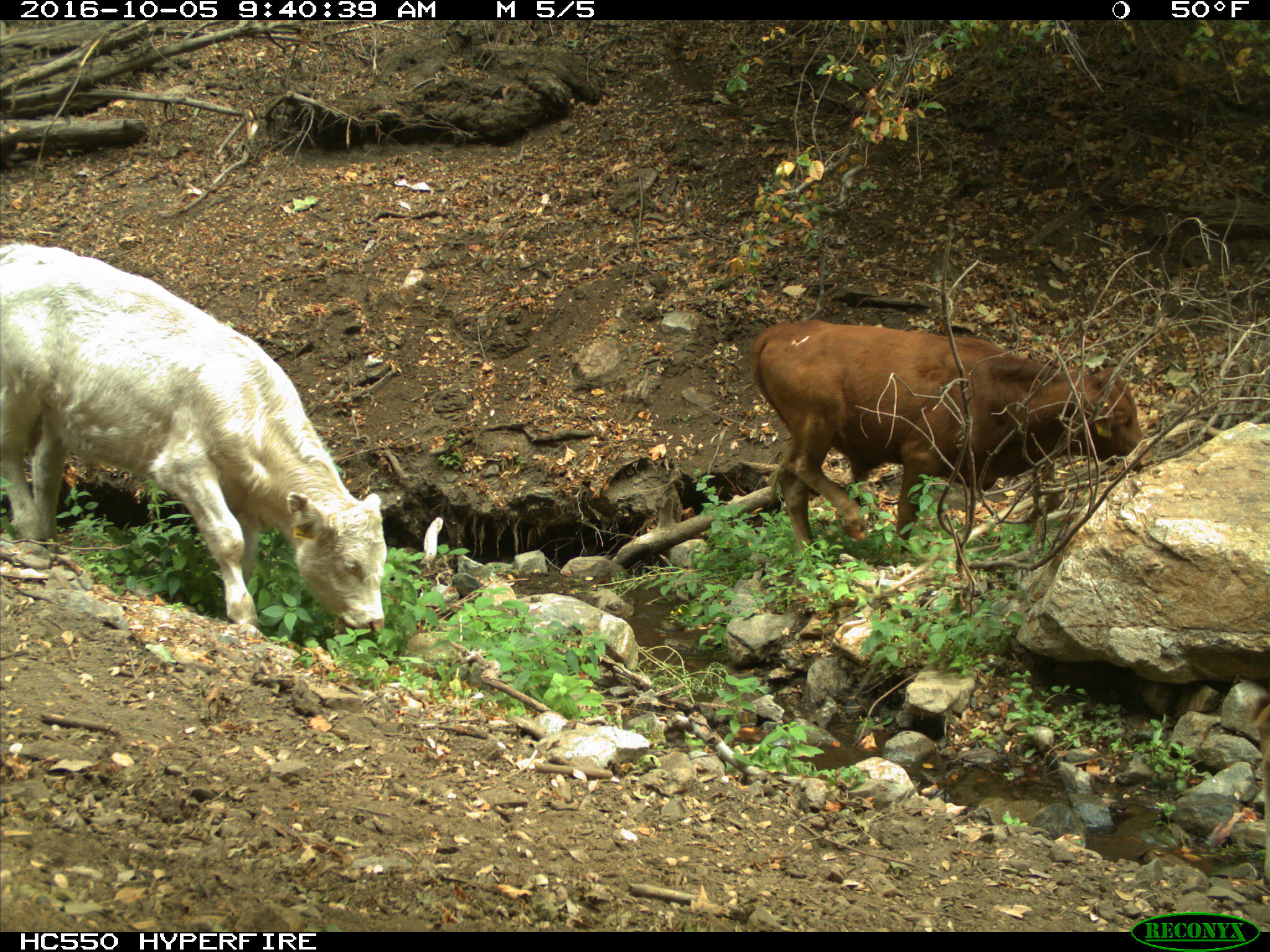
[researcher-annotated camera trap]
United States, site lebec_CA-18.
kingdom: Animalia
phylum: Chordata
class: Mammalia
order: Artiodactyla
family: Bovidae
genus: Bos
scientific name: Bos taurus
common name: domestic cow